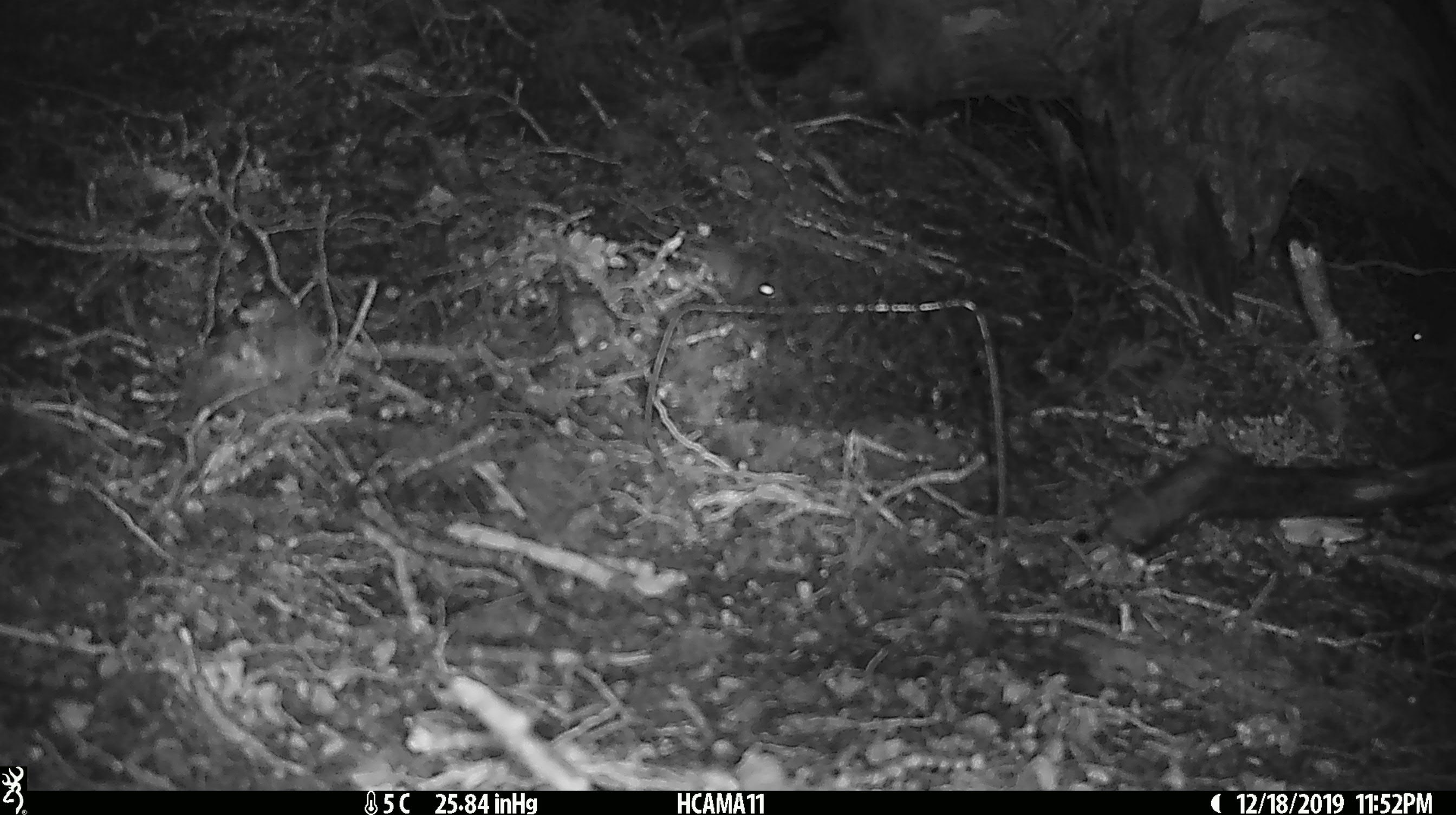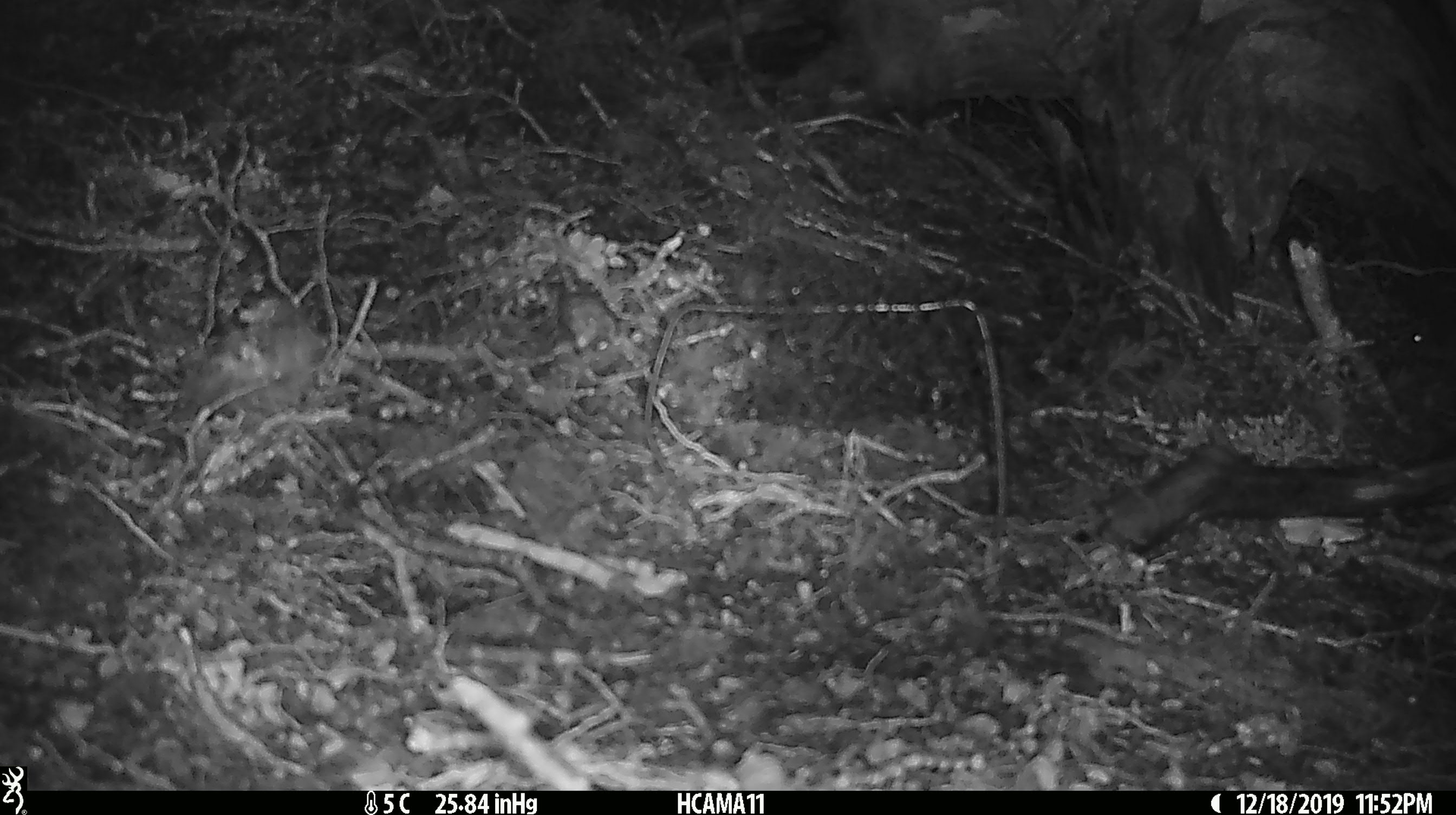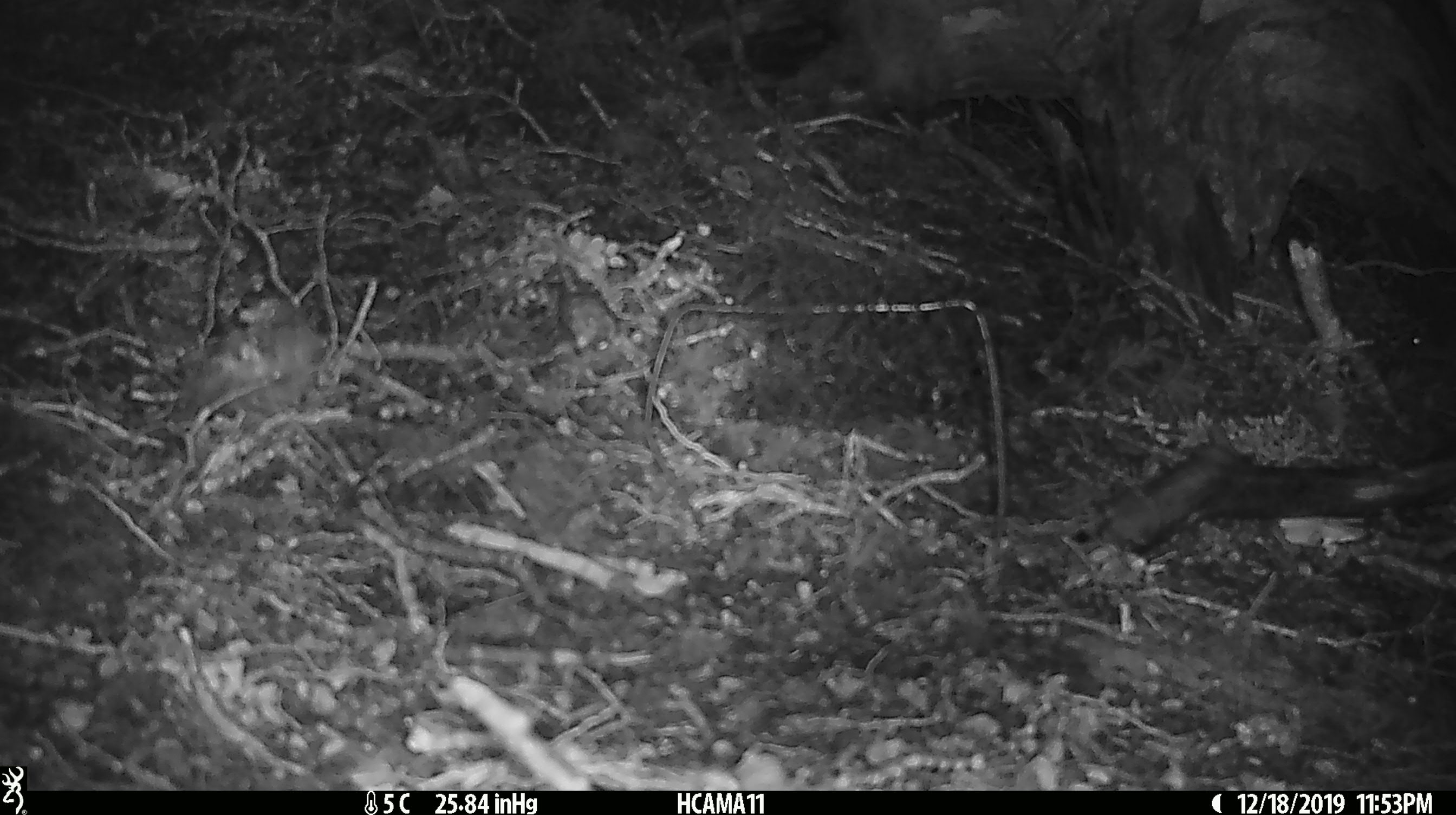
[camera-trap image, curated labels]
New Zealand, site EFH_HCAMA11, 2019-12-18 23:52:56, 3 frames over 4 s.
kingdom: Animalia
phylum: Chordata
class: Mammalia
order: Rodentia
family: Muridae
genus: Mus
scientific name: Mus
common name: mouse